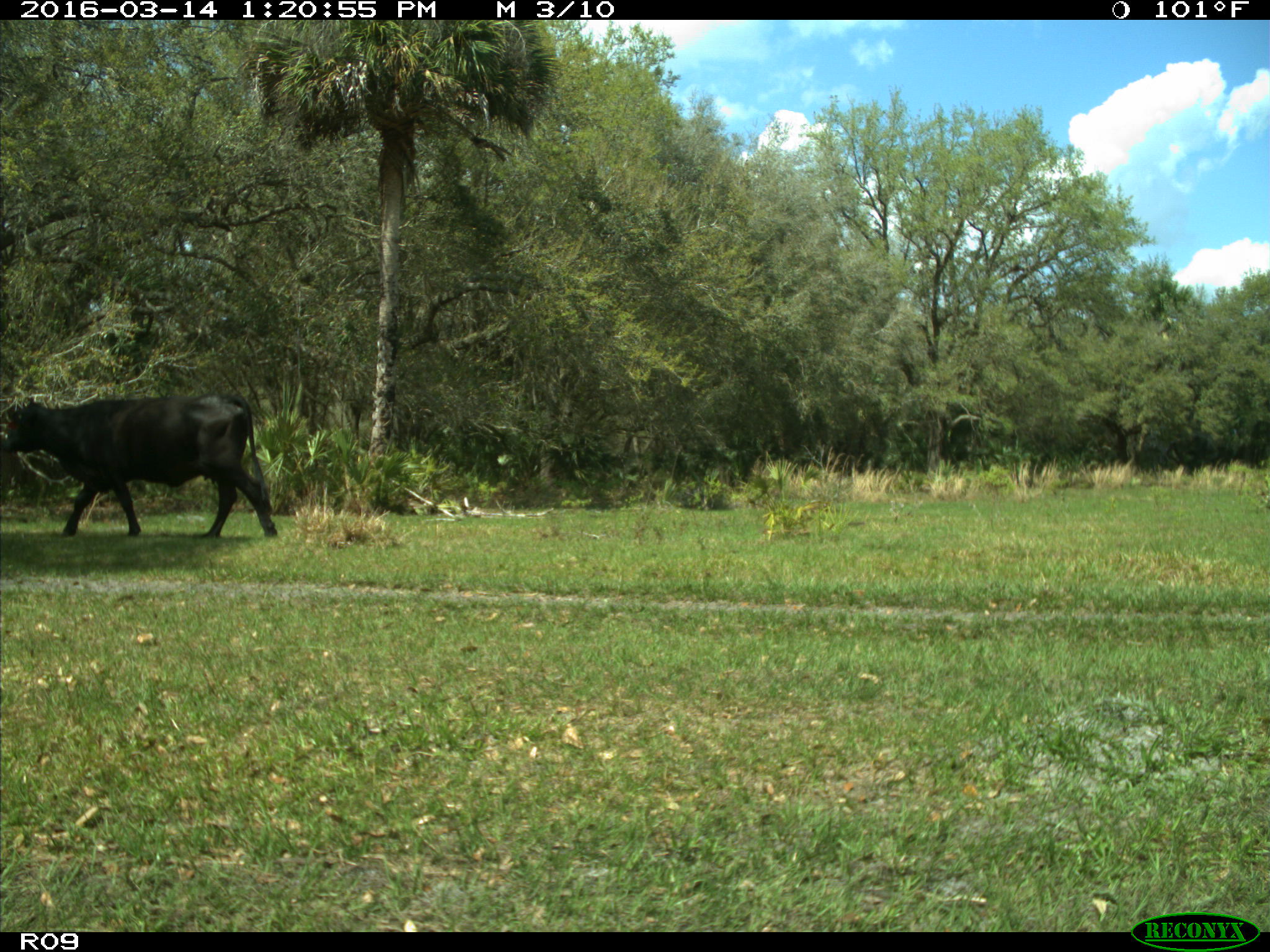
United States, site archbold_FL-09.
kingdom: Animalia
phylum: Chordata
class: Mammalia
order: Artiodactyla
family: Bovidae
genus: Bos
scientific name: Bos taurus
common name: domestic cow